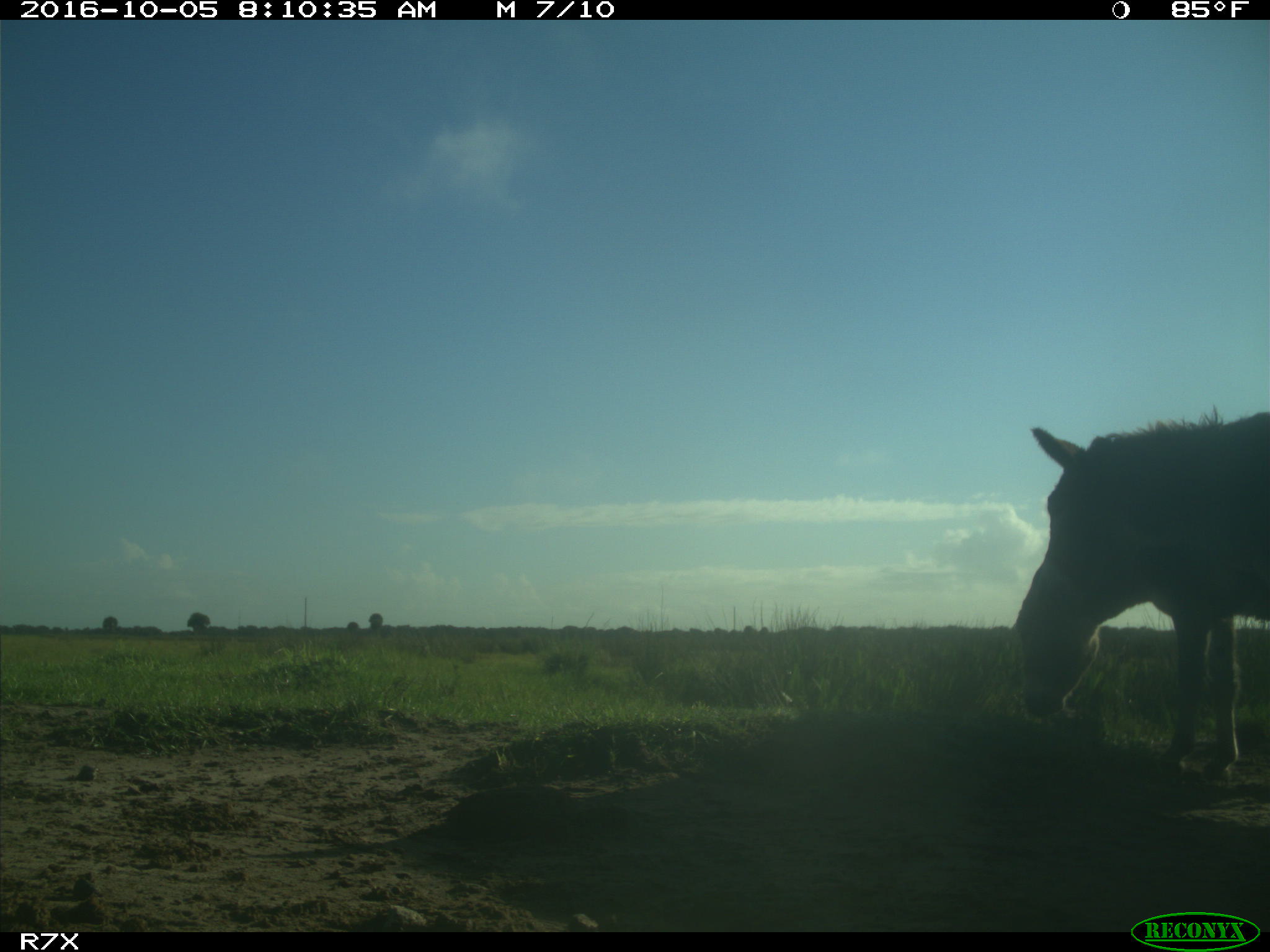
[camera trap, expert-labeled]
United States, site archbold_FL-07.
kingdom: Animalia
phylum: Chordata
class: Mammalia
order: Perissodactyla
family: Equidae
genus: Equus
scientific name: Equus africanus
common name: african wild ass